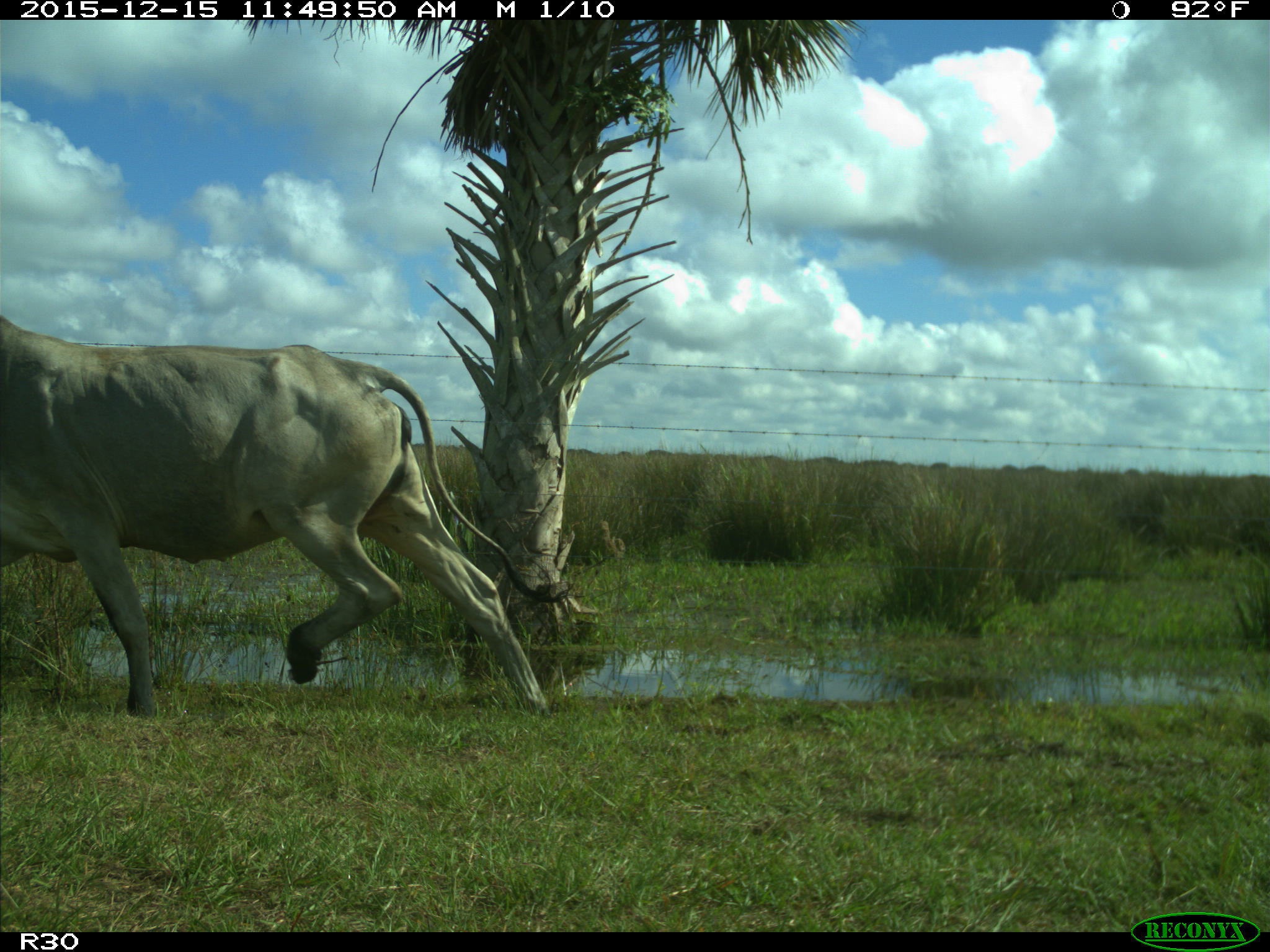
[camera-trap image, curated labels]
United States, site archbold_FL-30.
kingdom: Animalia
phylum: Chordata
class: Mammalia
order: Artiodactyla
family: Bovidae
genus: Bos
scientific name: Bos taurus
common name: domestic cow